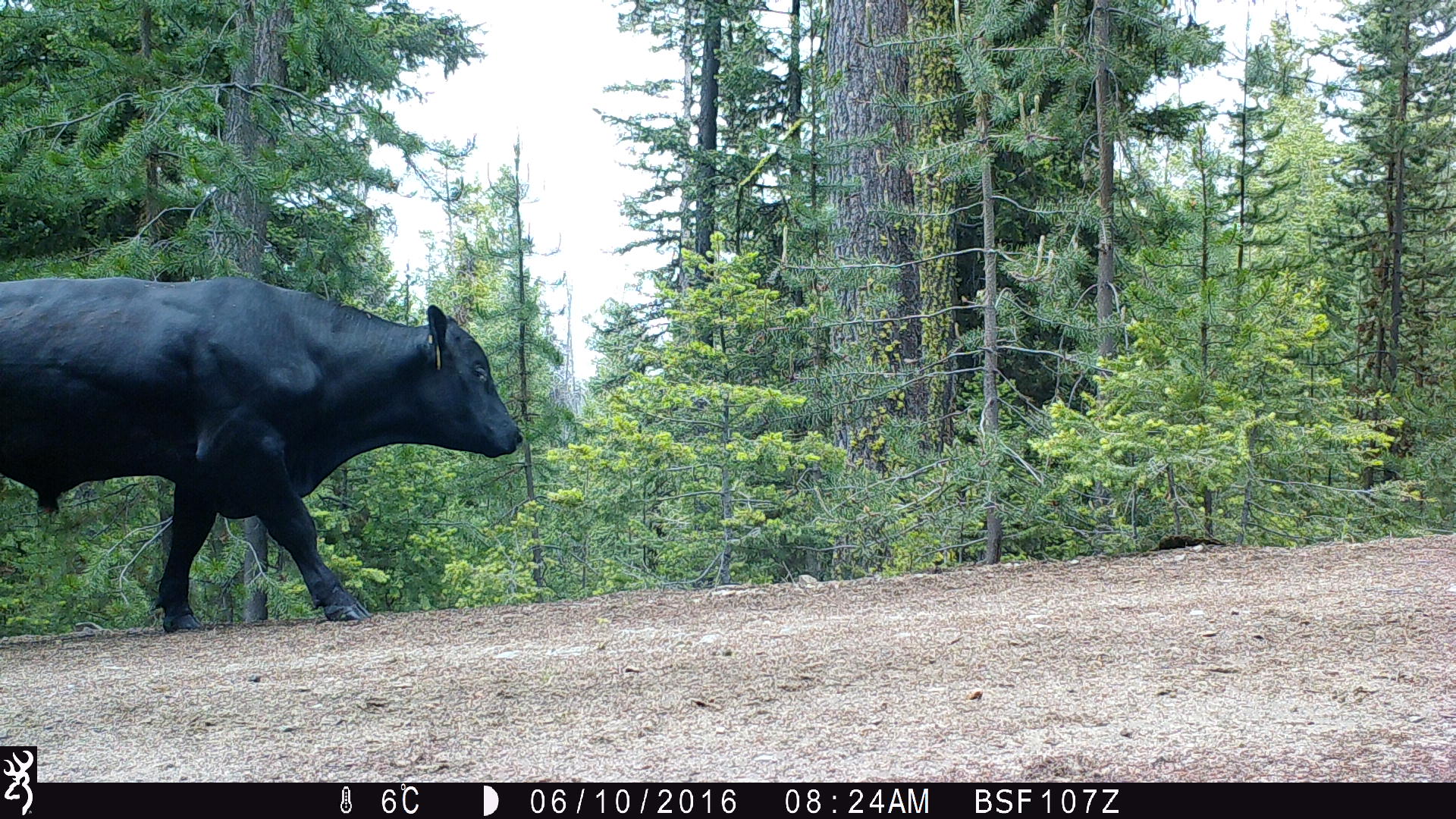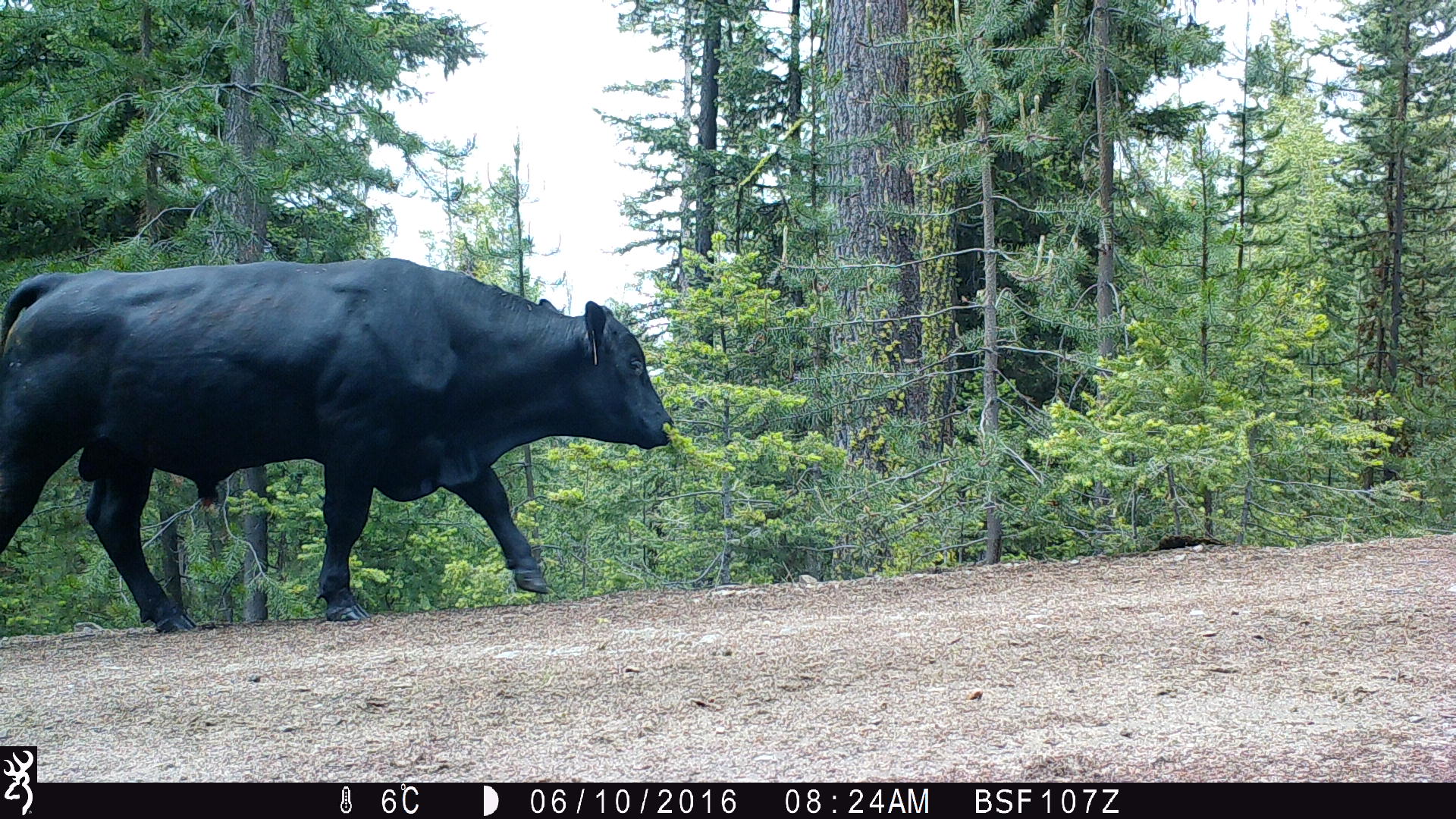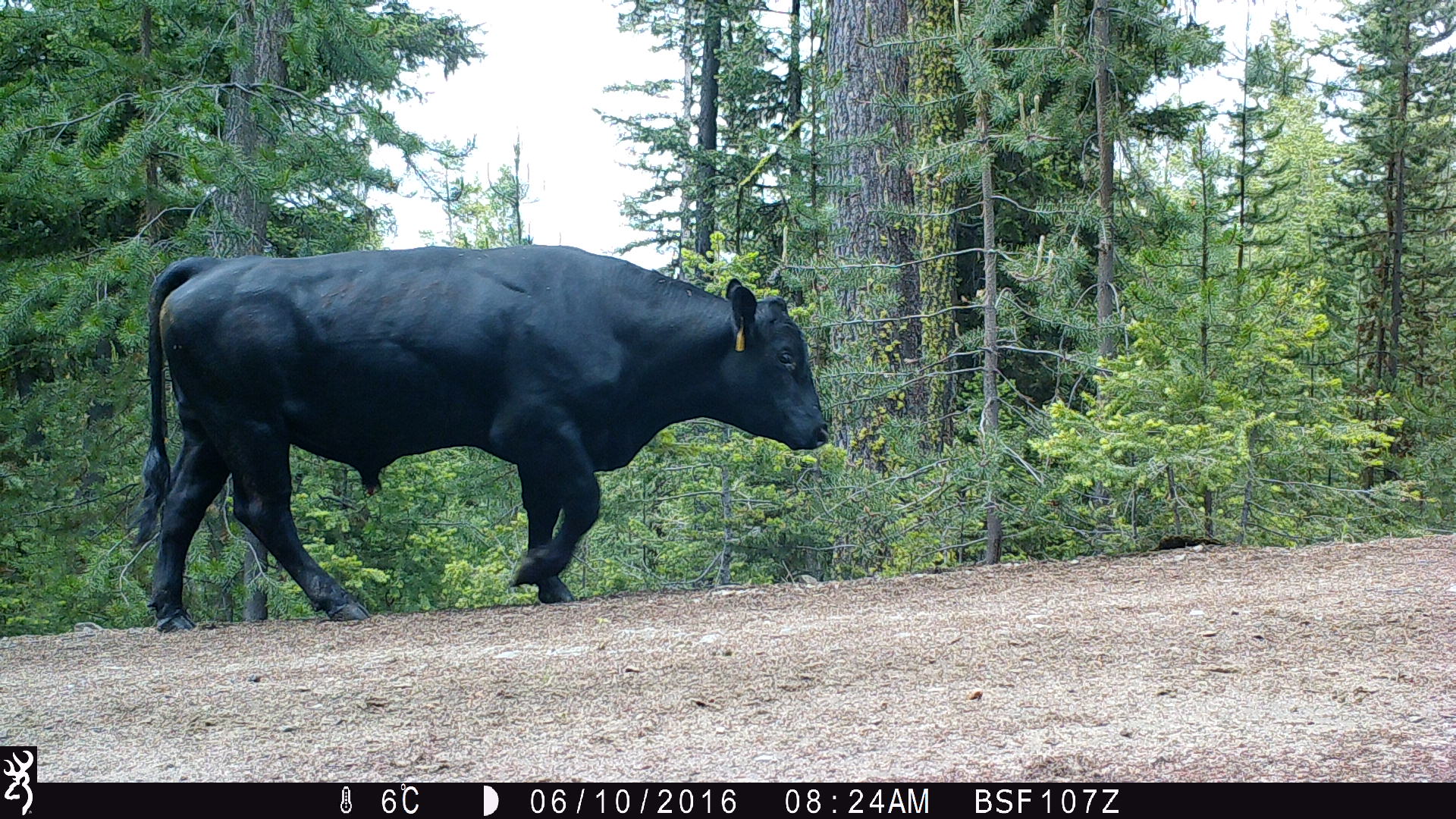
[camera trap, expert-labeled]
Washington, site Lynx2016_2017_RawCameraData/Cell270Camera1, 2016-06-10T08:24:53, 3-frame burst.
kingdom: Animalia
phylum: Chordata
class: Mammalia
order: Artiodactyla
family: Bovidae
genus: Bos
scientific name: Bos taurus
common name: domestic cattle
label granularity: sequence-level